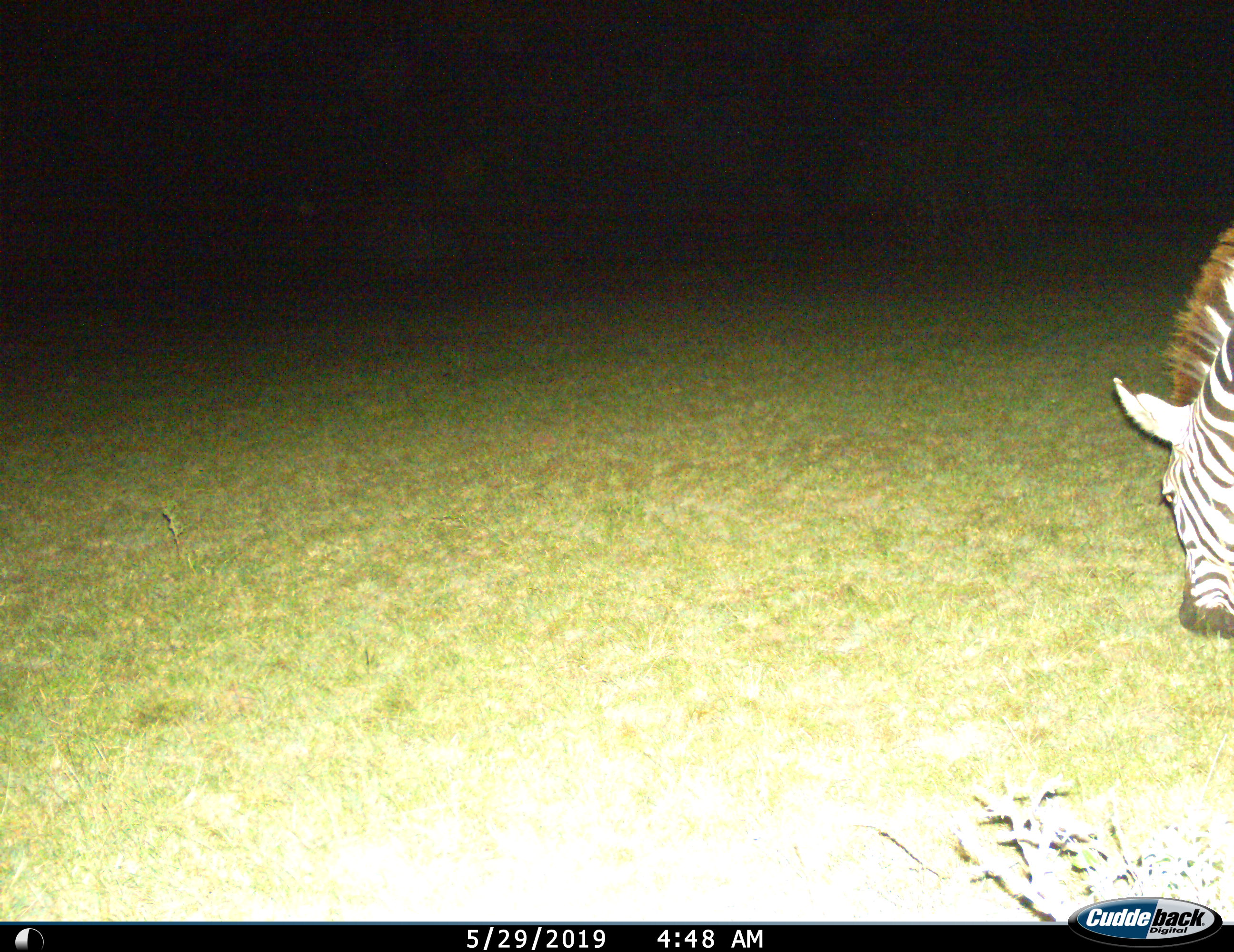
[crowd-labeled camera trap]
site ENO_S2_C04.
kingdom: Animalia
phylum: Chordata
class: Mammalia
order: Perissodactyla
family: Equidae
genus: Equus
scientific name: Equus quagga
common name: plains zebra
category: zebraplains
Zebraplains (plains zebra) (Equus quagga), count 1. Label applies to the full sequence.